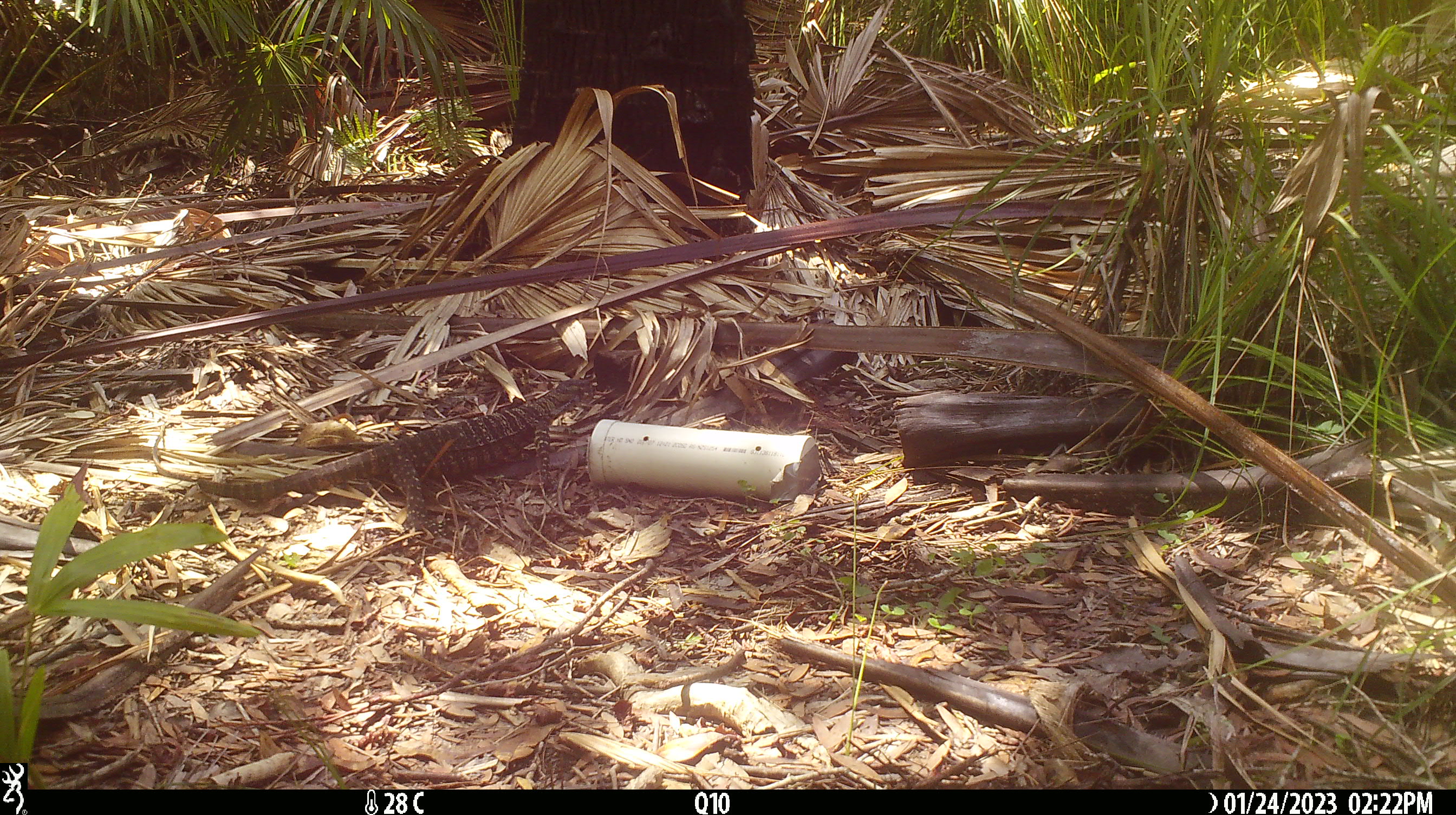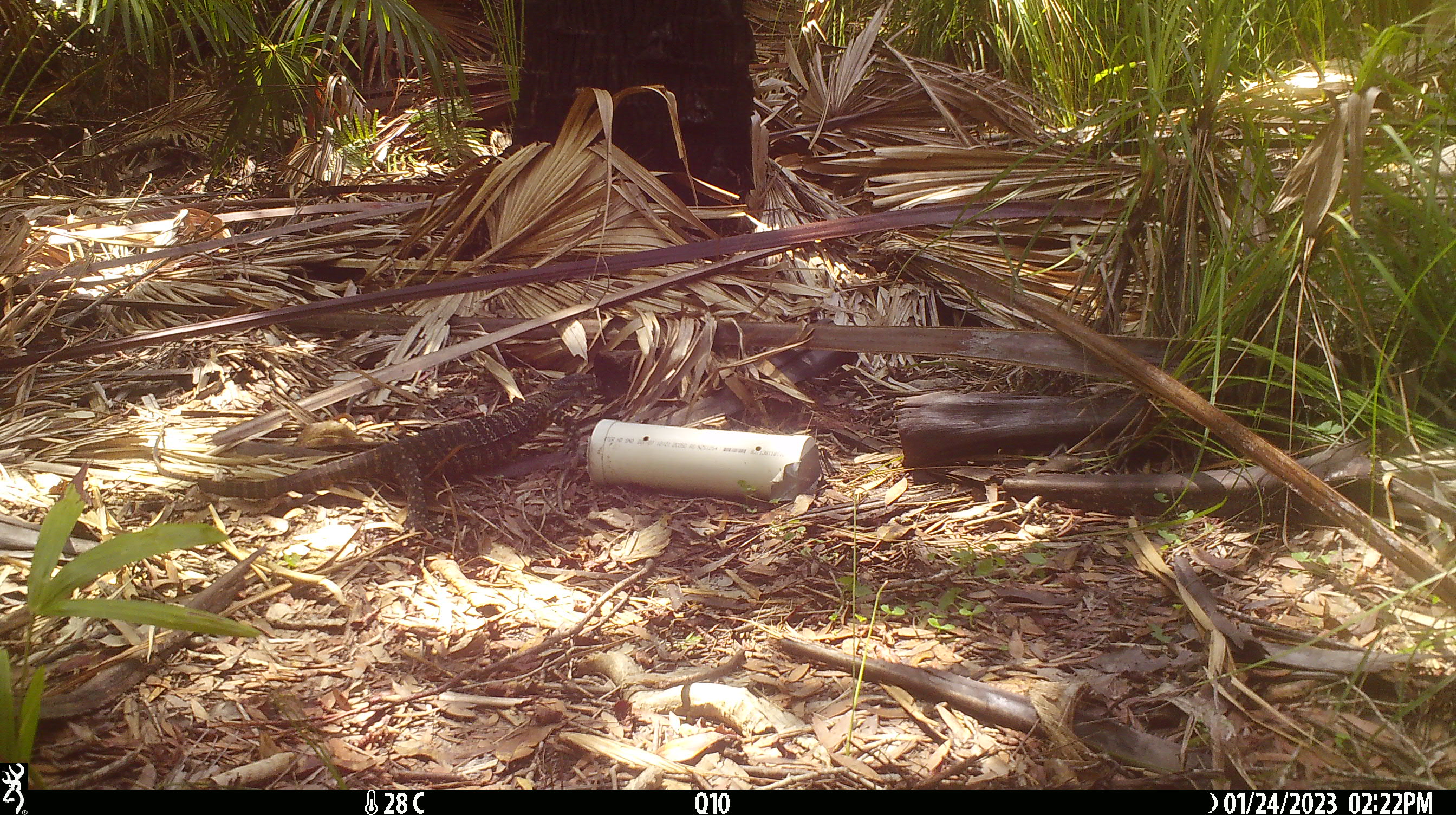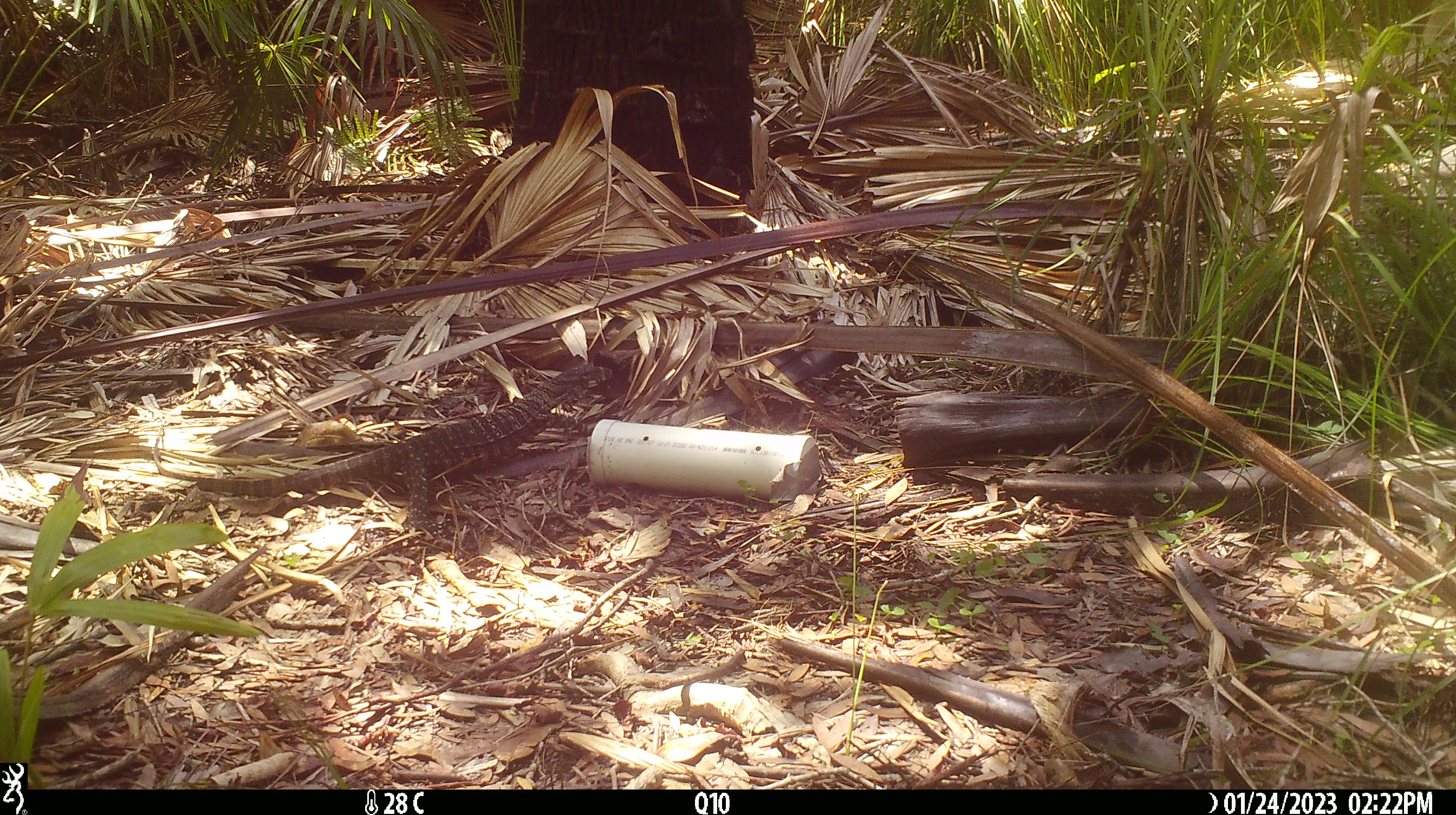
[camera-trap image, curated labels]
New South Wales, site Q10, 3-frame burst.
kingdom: Animalia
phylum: Chordata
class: Reptilia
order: Squamata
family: Varanidae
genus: Varanus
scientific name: Varanus varius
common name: lace monitor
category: goanna